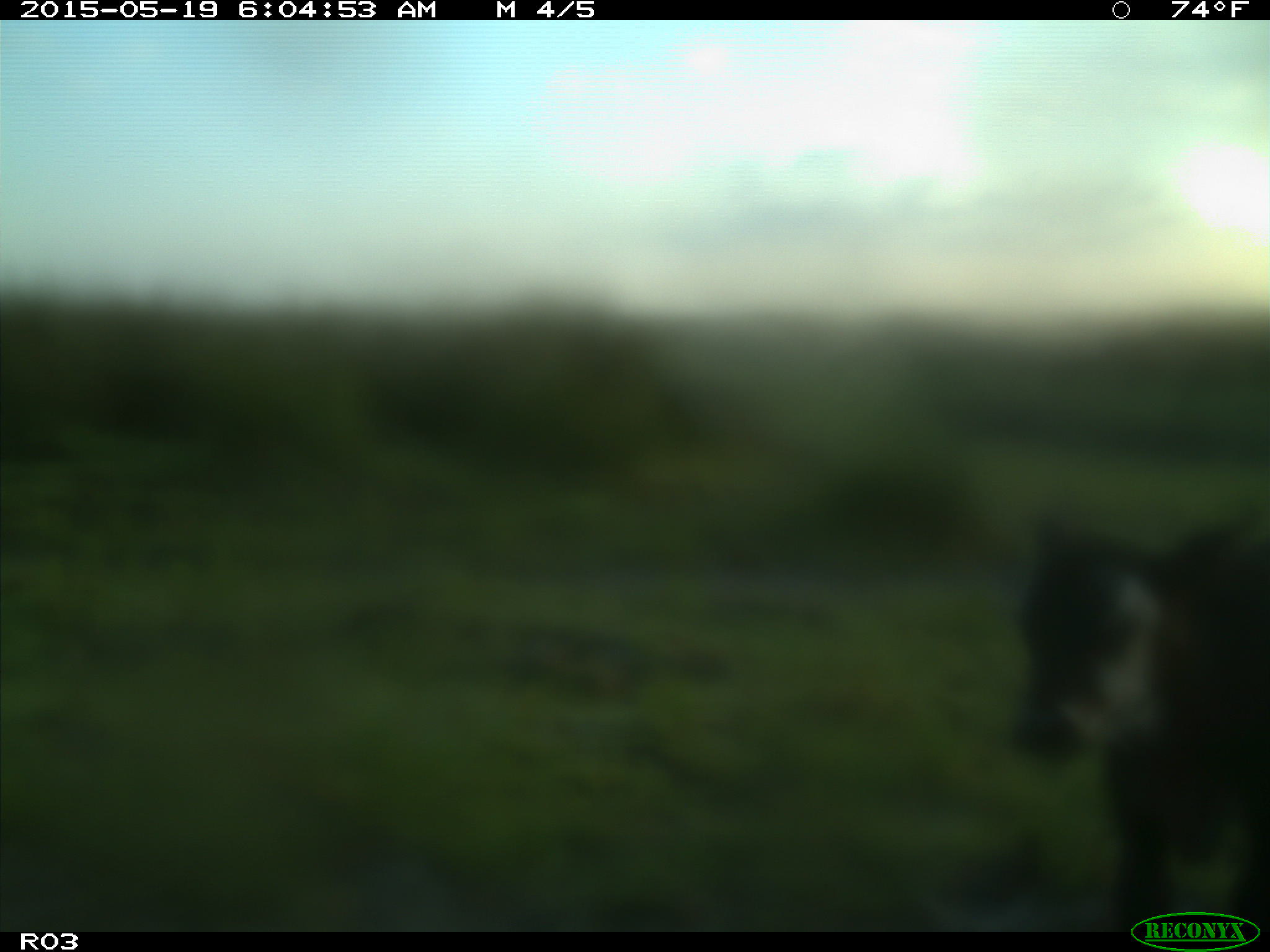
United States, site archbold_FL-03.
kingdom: Animalia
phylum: Chordata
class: Mammalia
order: Artiodactyla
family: Bovidae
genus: Bos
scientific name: Bos taurus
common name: domestic cow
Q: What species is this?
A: Bos taurus (domestic cow).